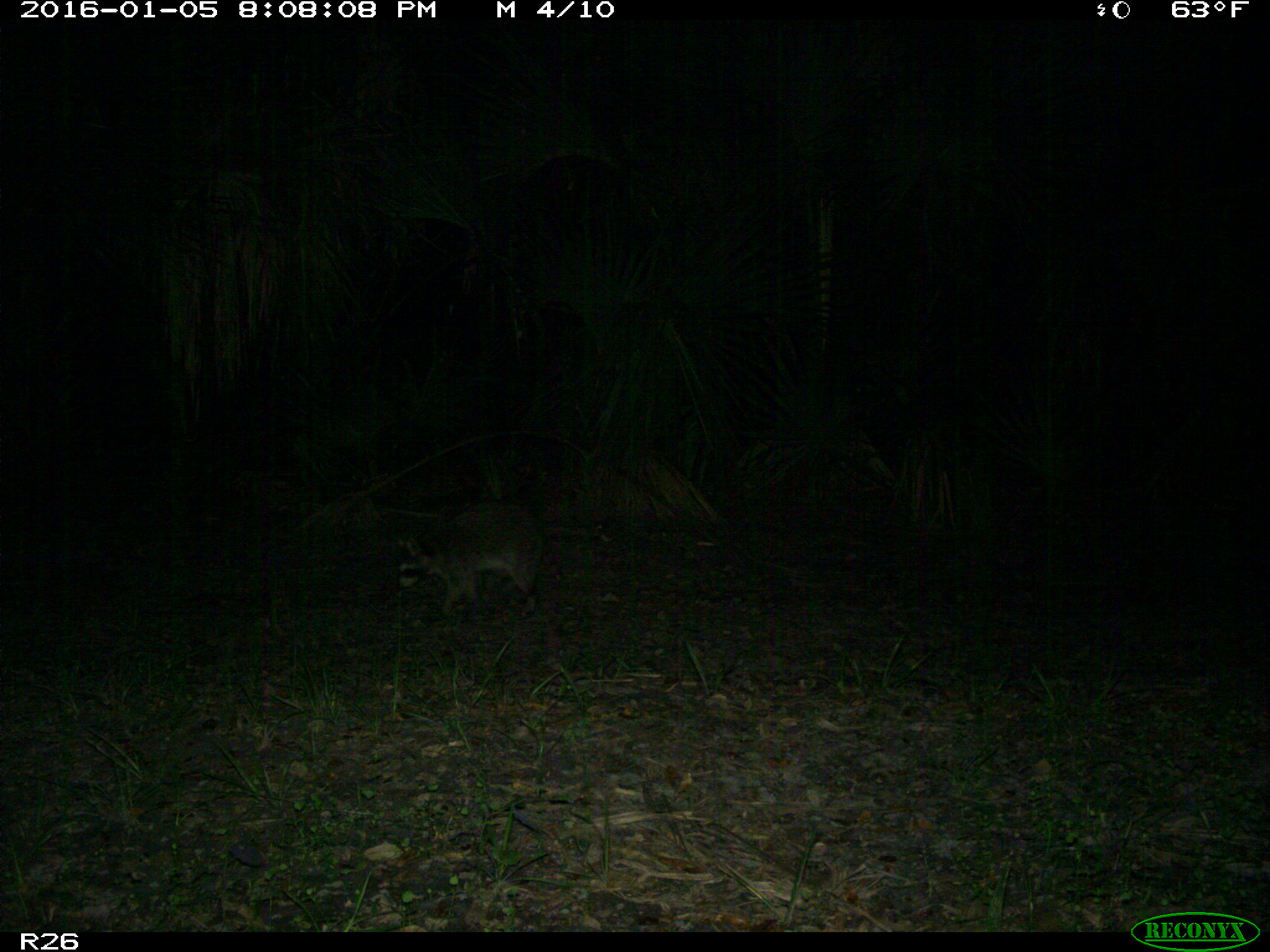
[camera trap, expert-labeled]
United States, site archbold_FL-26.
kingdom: Animalia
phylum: Chordata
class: Mammalia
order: Artiodactyla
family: Bovidae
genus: Bos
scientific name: Bos taurus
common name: domestic cow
Bos taurus (domestic cow).